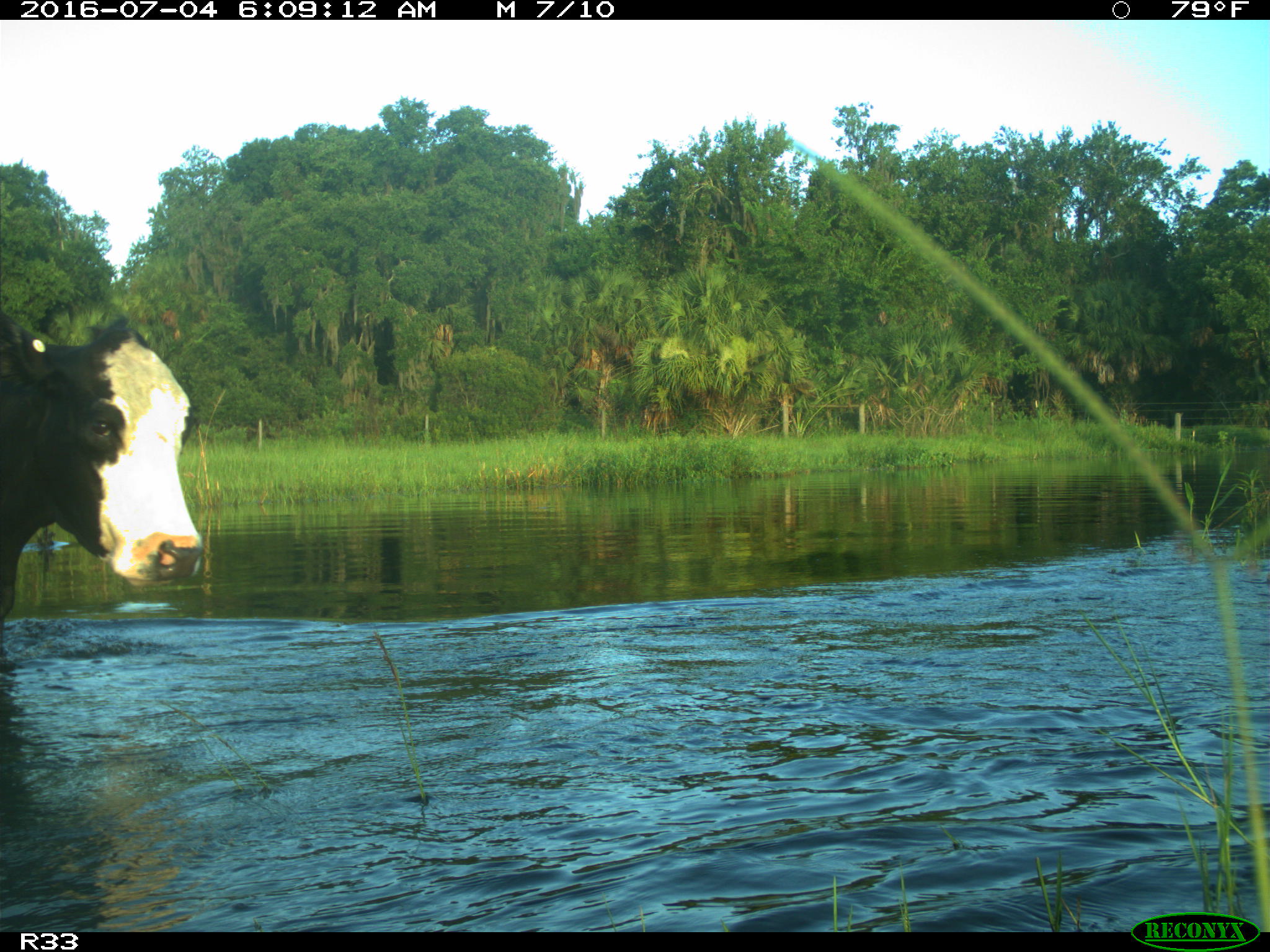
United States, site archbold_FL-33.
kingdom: Animalia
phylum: Chordata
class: Mammalia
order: Artiodactyla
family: Bovidae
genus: Bos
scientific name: Bos taurus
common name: domestic cow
Bos taurus (domestic cow).